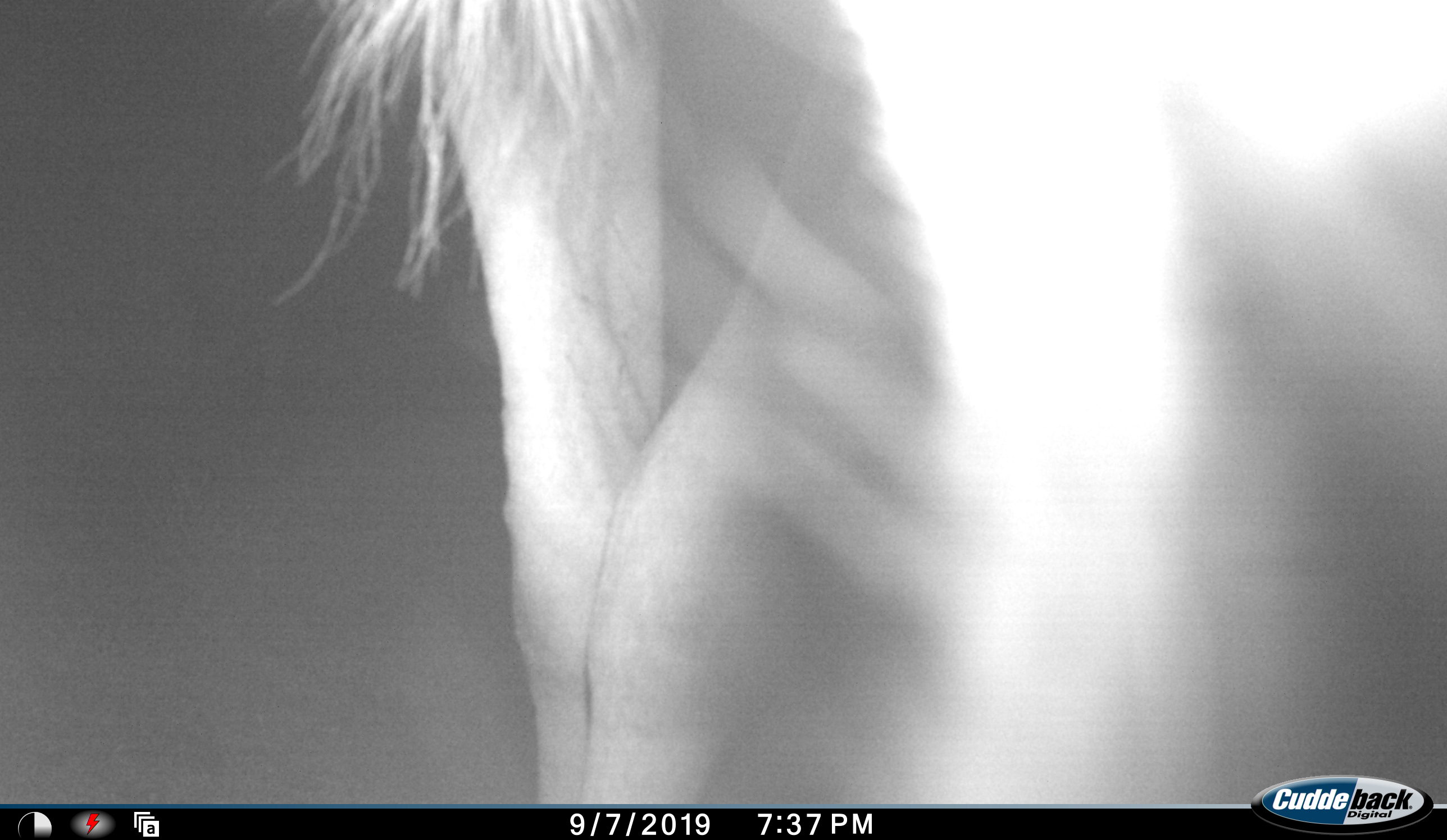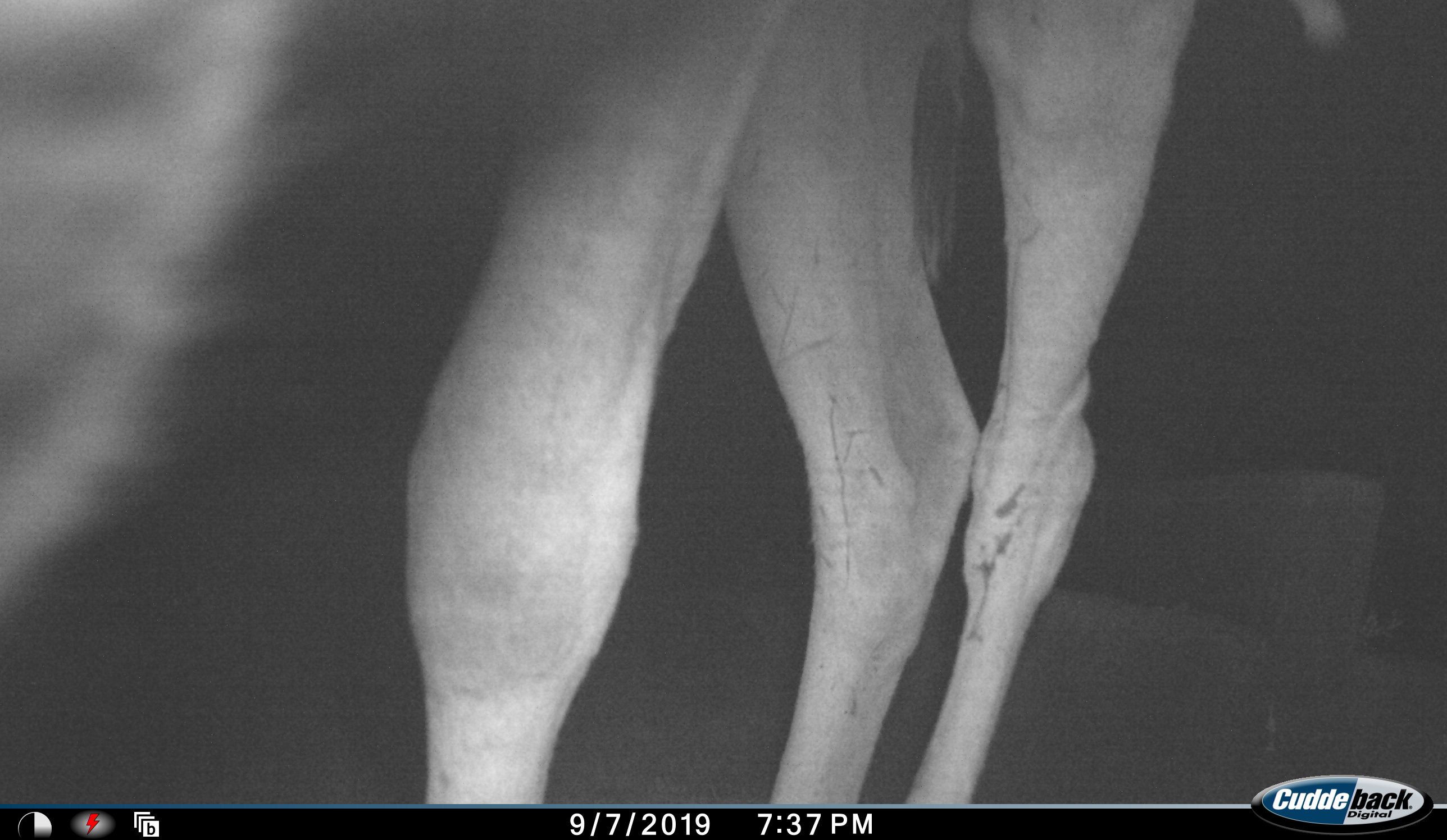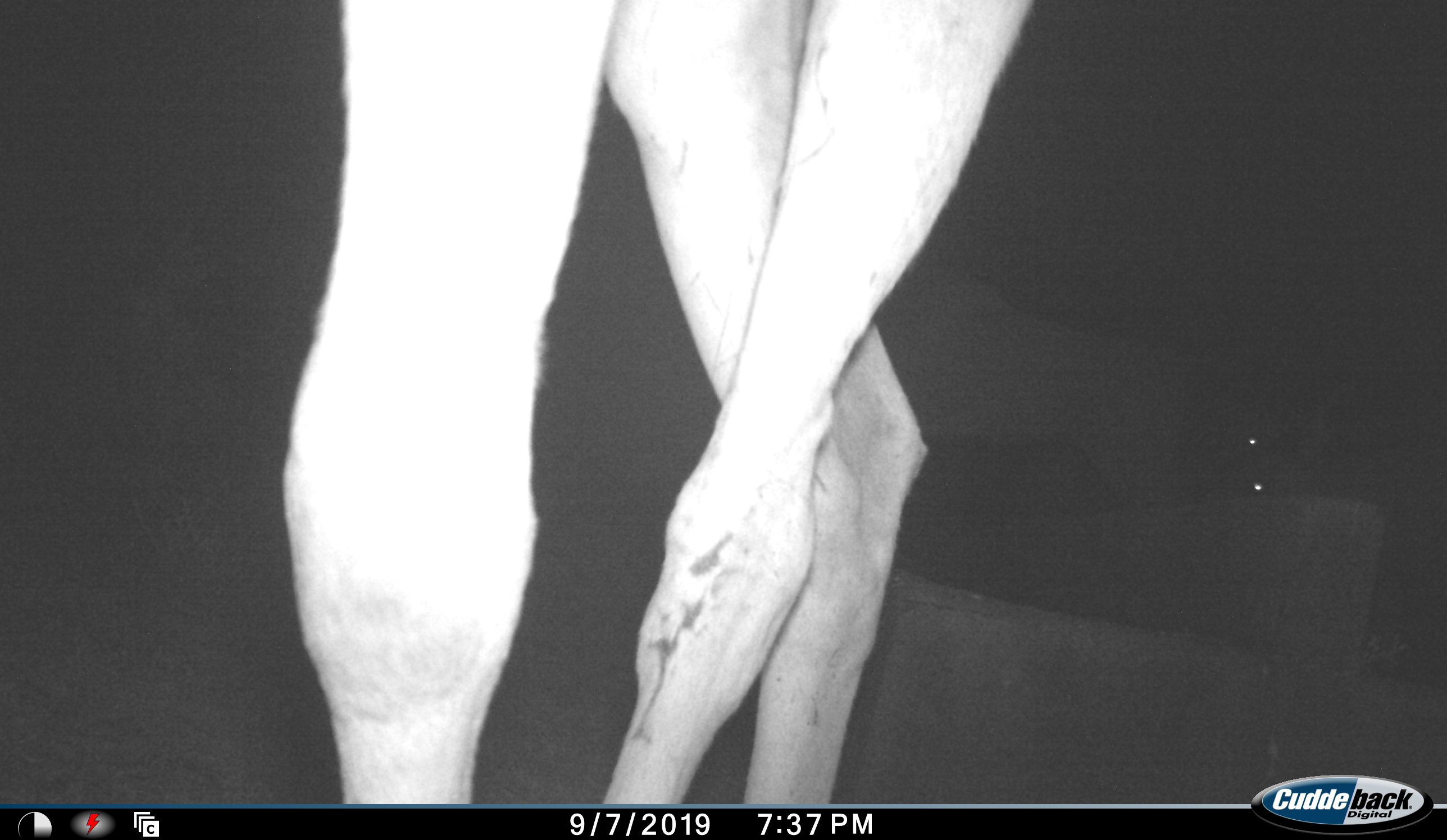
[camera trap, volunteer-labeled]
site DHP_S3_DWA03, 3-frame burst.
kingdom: Animalia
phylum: Chordata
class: Mammalia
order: Artiodactyla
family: Bovidae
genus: Tragelaphus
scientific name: Tragelaphus oryx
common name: eland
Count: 3.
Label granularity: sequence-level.